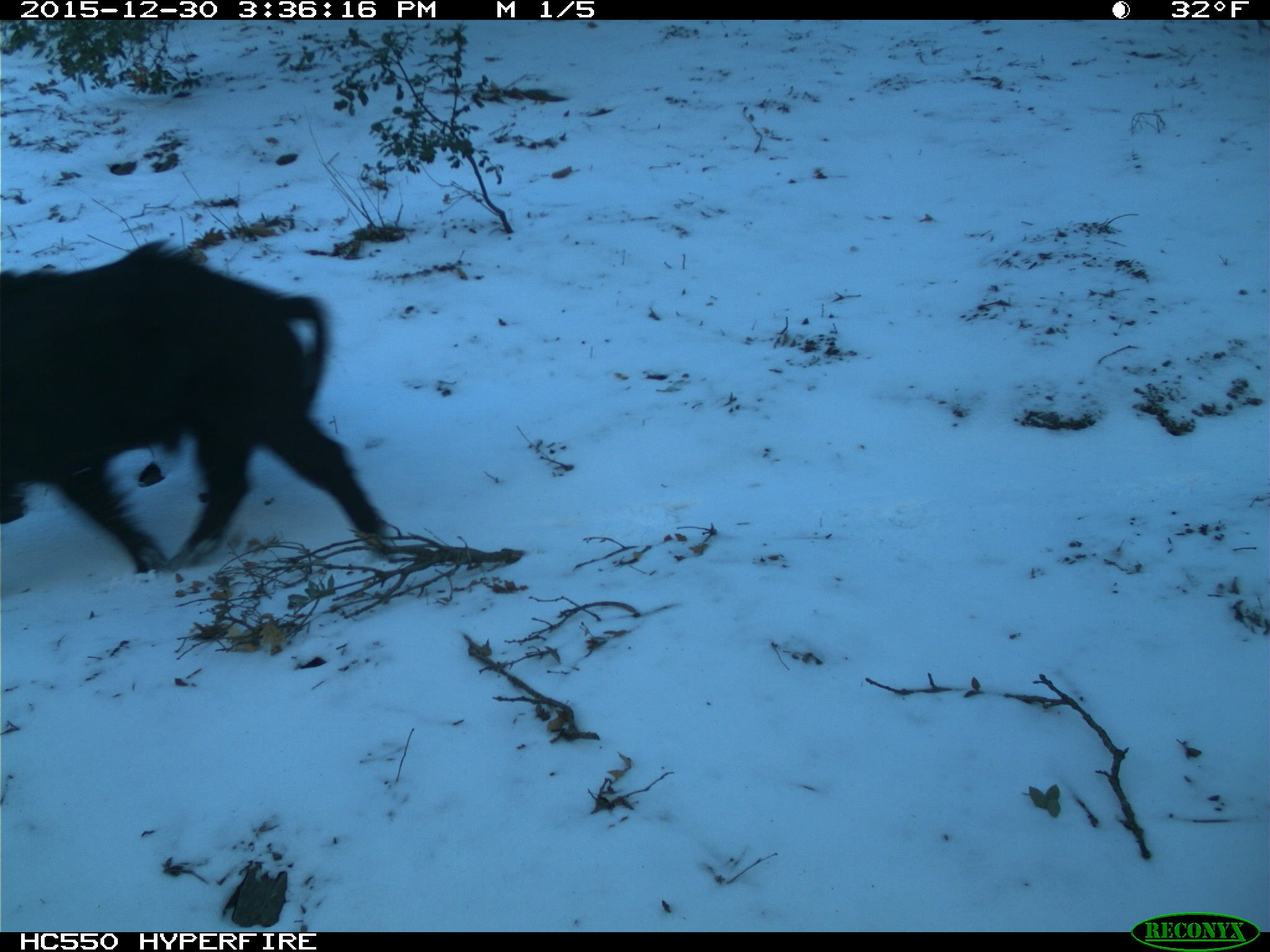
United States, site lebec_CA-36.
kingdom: Animalia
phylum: Chordata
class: Mammalia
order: Artiodactyla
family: Suidae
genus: Sus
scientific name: Sus scrofa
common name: wild boar